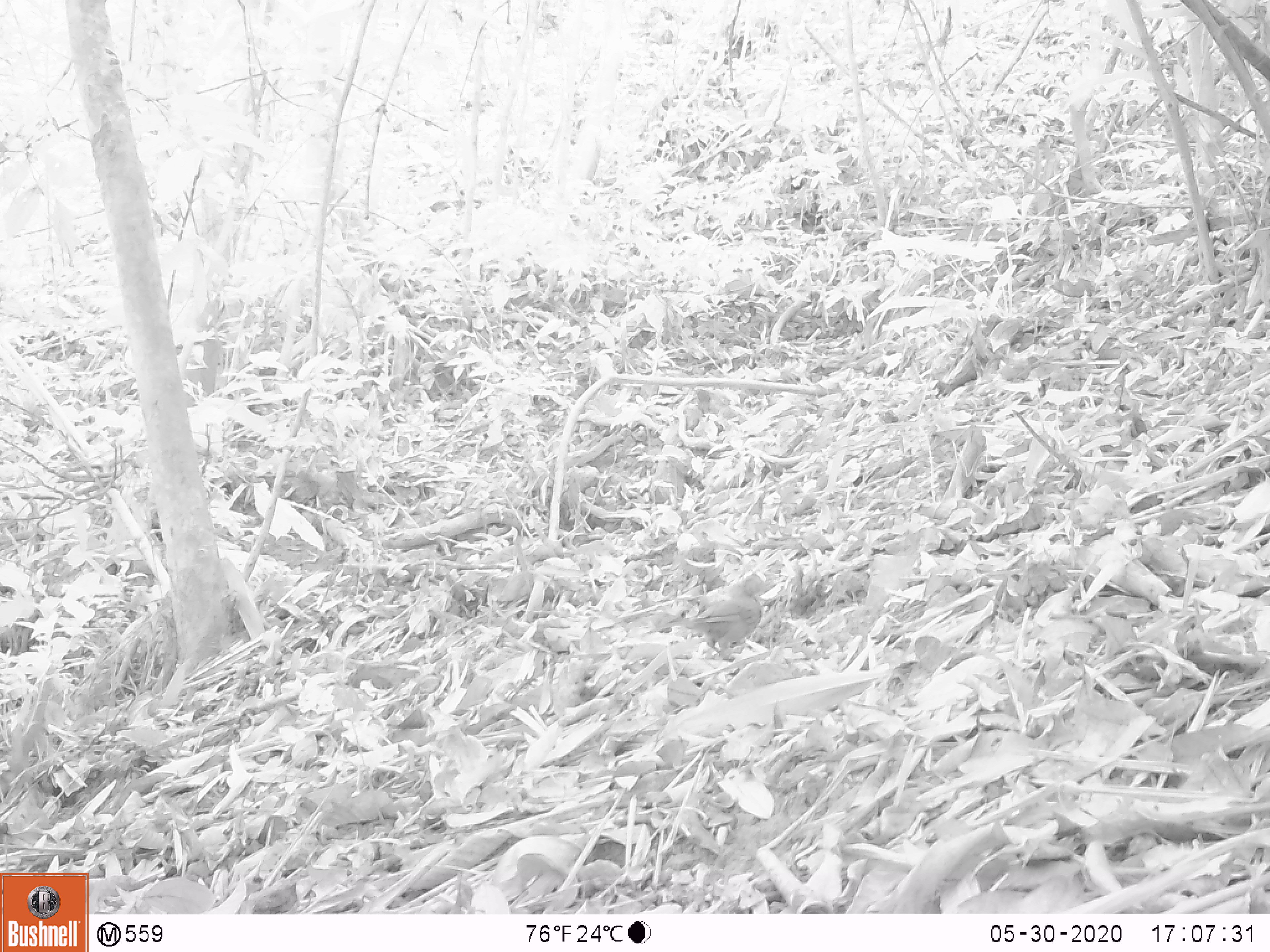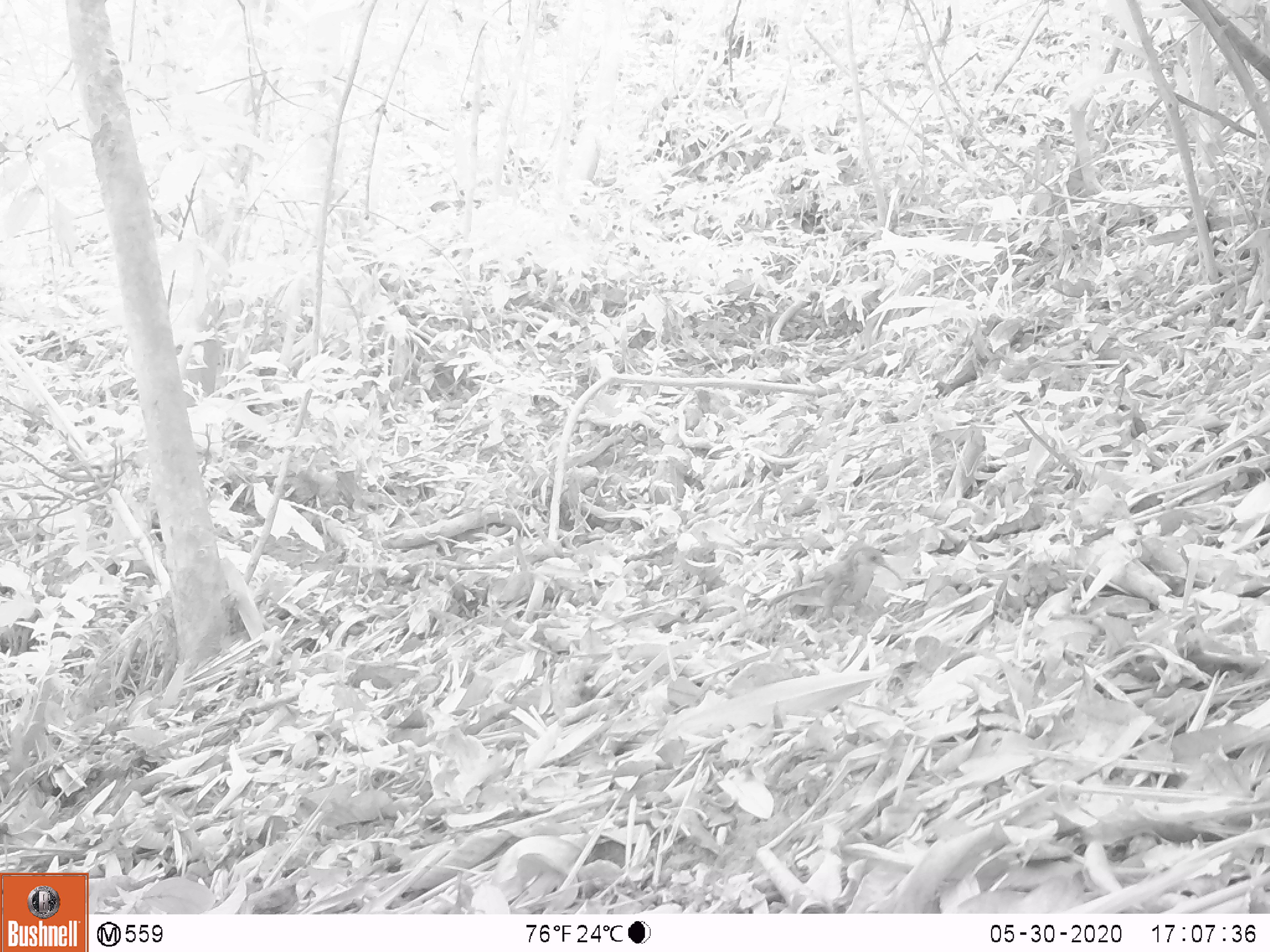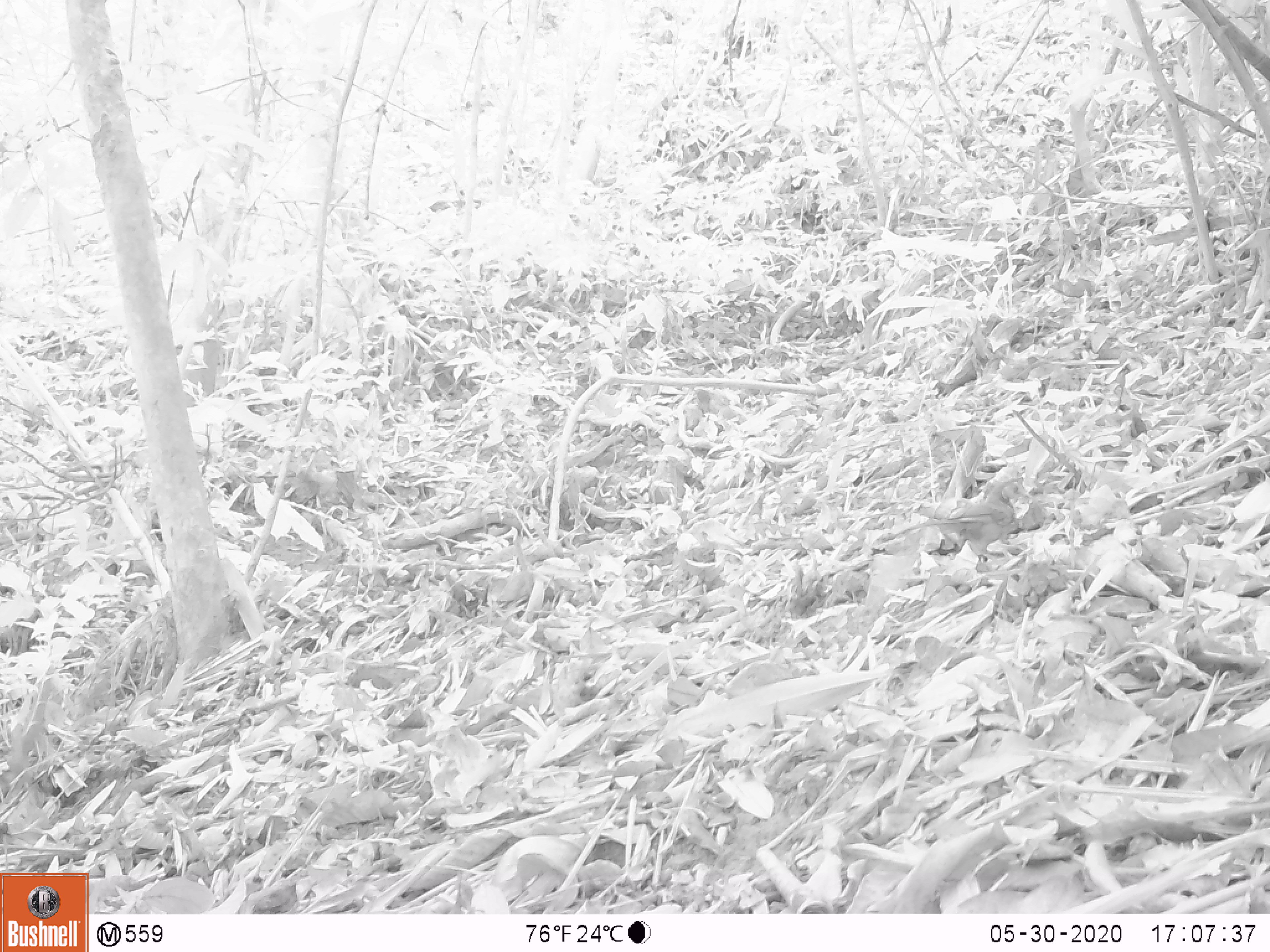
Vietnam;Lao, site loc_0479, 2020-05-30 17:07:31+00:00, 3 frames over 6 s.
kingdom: Animalia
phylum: Chordata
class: Aves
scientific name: Aves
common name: bird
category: unidentified bird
Unidentified bird (bird) (Aves). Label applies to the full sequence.